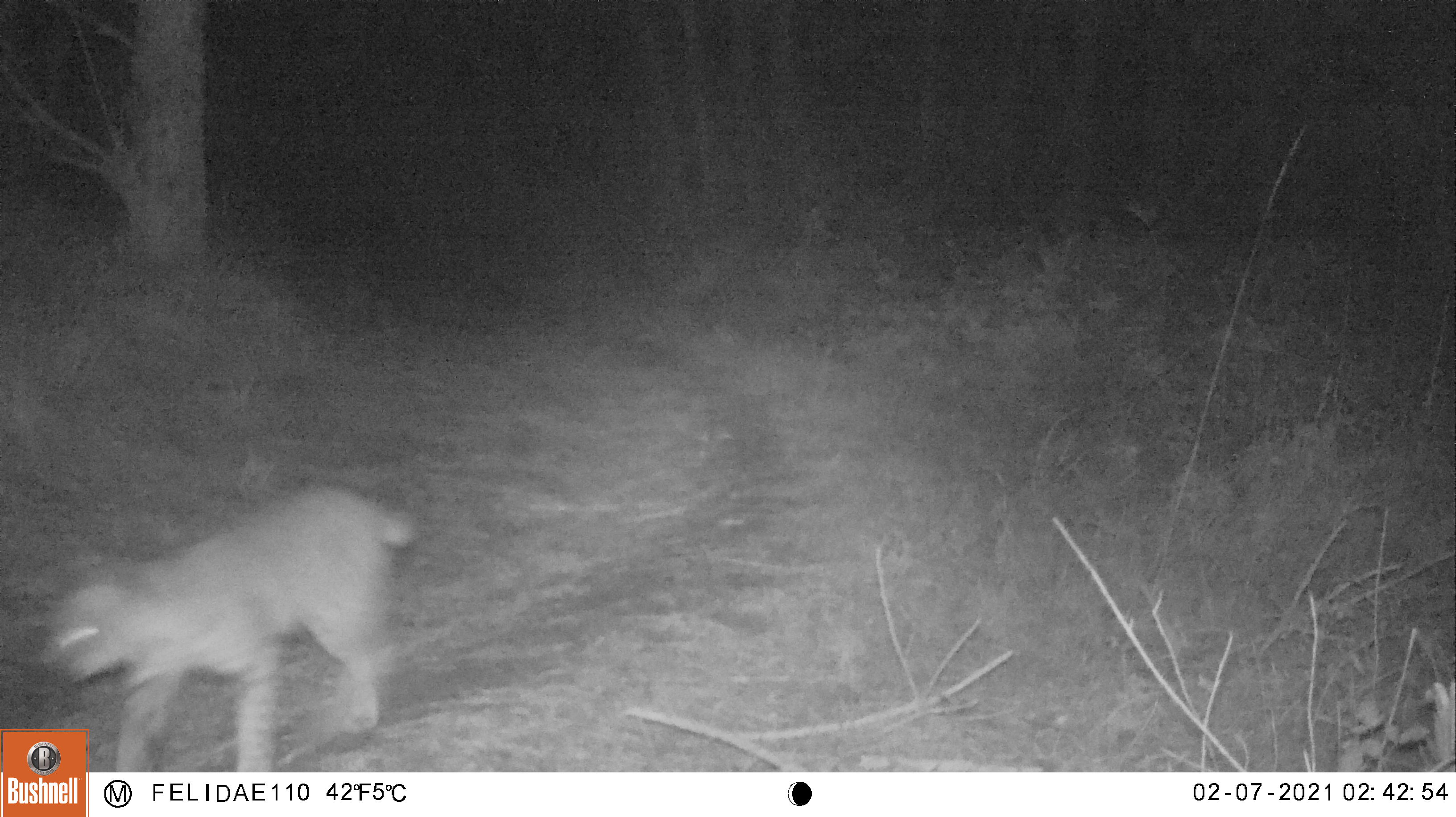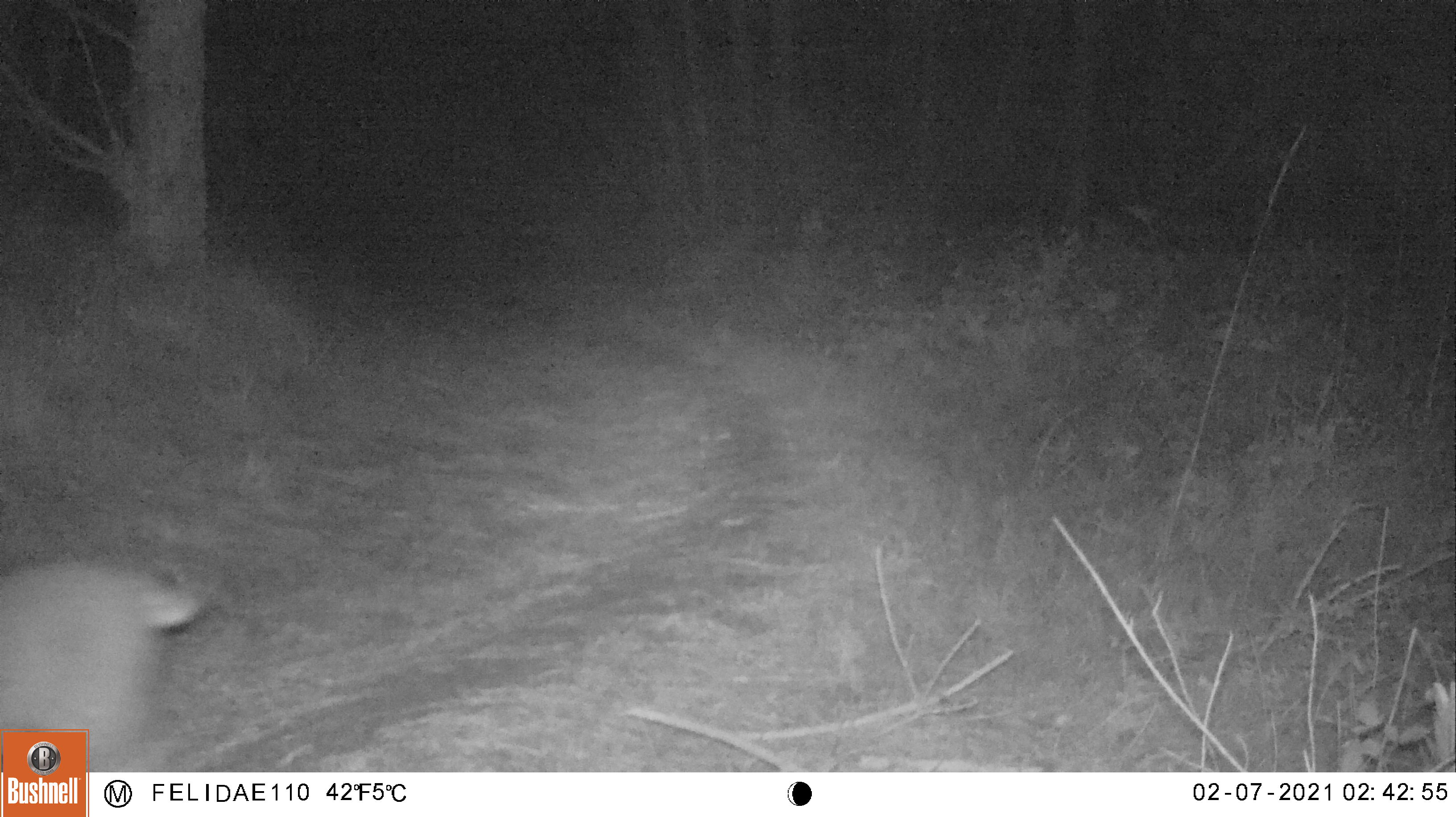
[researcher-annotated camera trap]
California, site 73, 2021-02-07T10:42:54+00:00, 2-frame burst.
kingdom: Animalia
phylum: Chordata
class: Mammalia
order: Carnivora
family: Felidae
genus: Lynx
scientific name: Lynx rufus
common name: bobcat